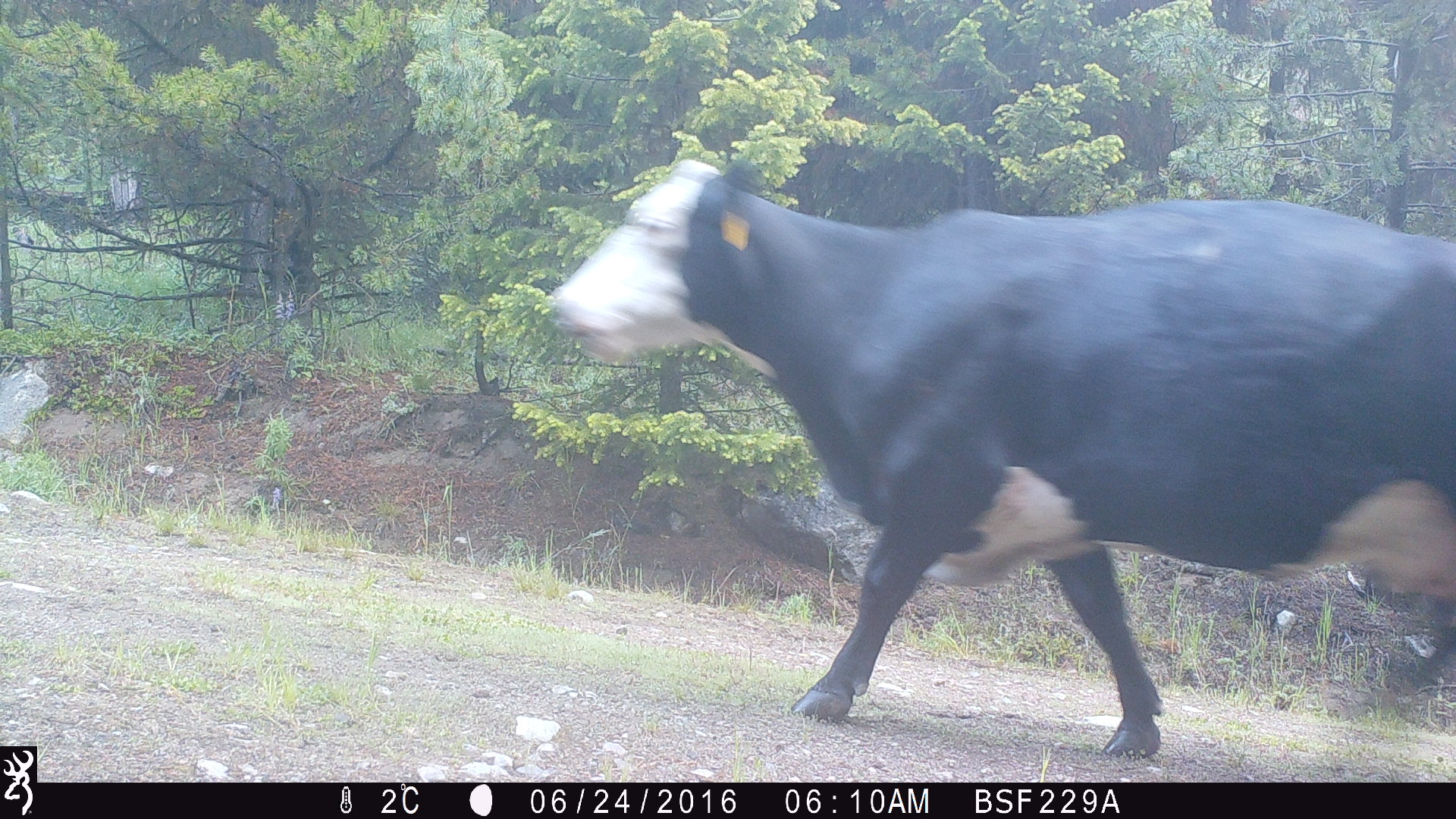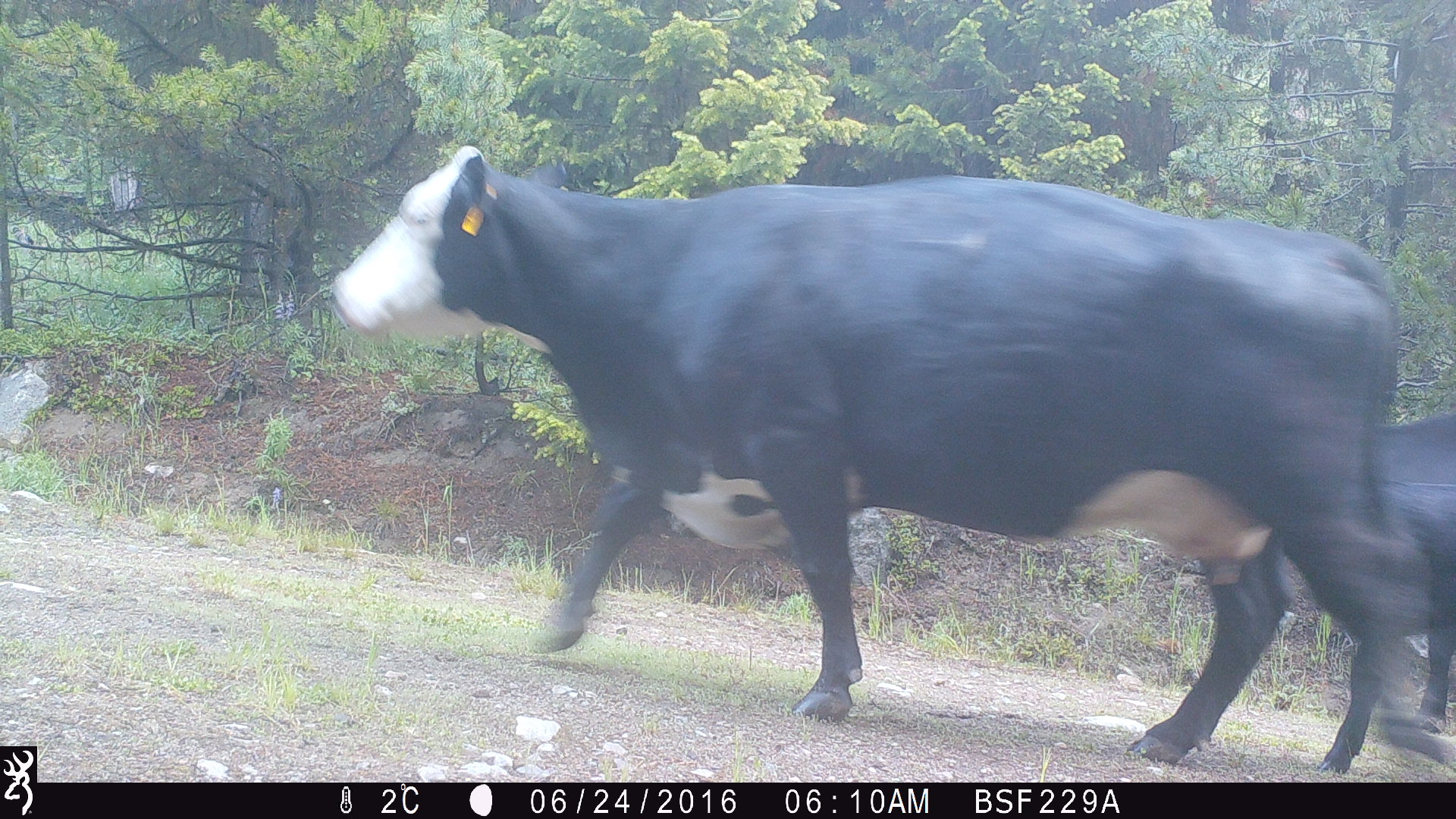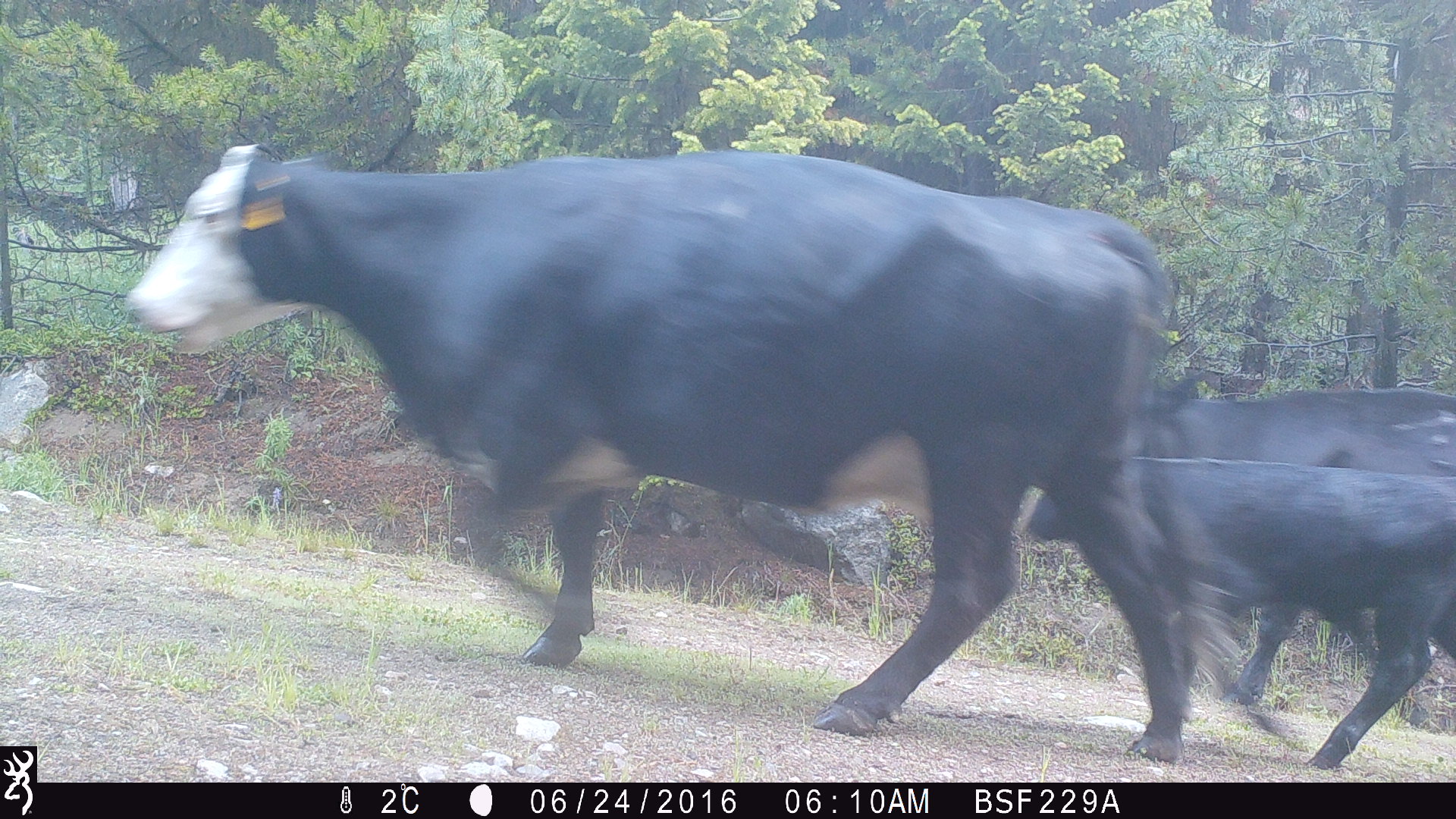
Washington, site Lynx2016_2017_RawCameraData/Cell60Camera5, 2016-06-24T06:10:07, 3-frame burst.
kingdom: Animalia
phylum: Chordata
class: Mammalia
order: Artiodactyla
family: Bovidae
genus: Bos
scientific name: Bos taurus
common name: domestic cattle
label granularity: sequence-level